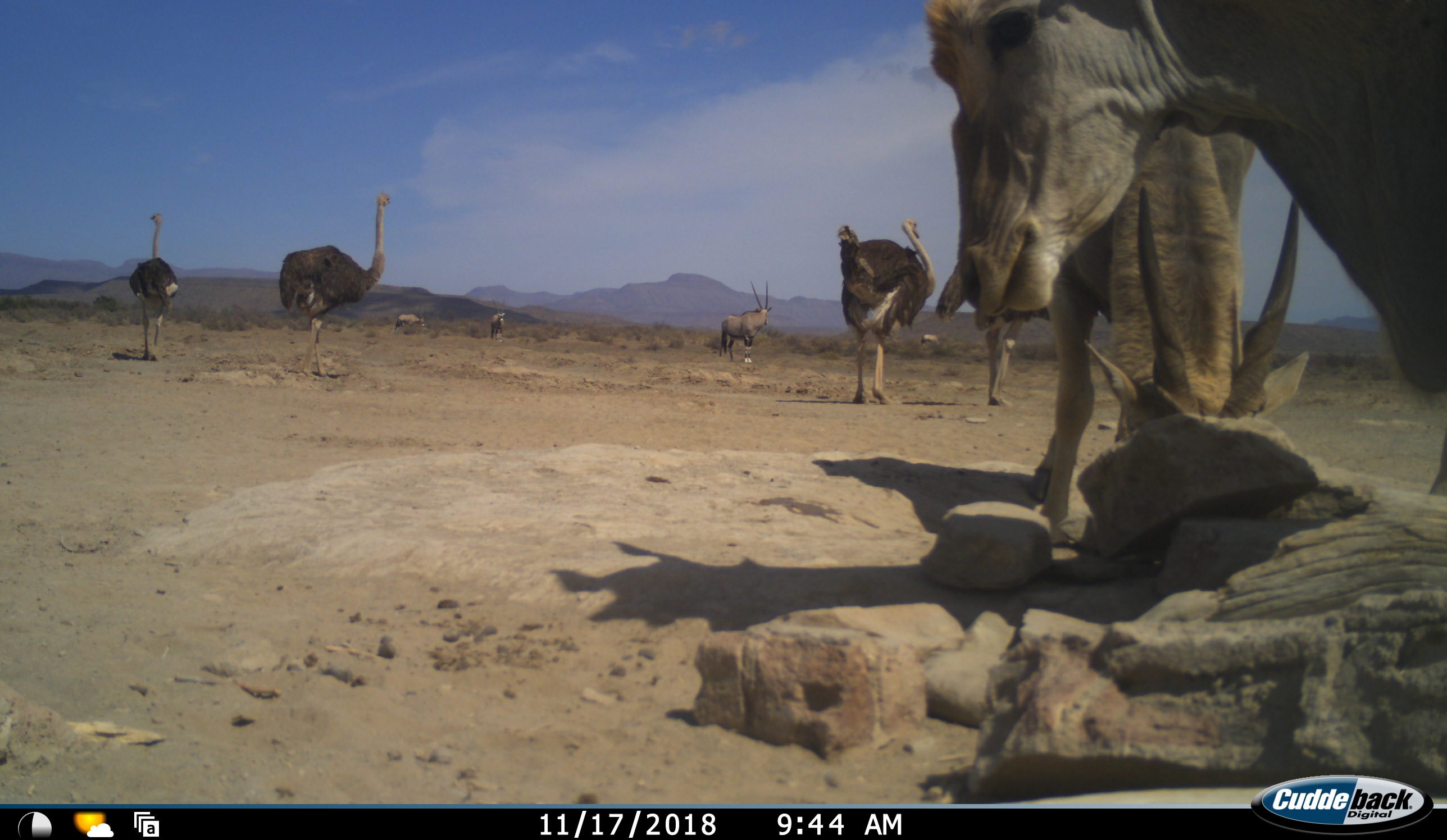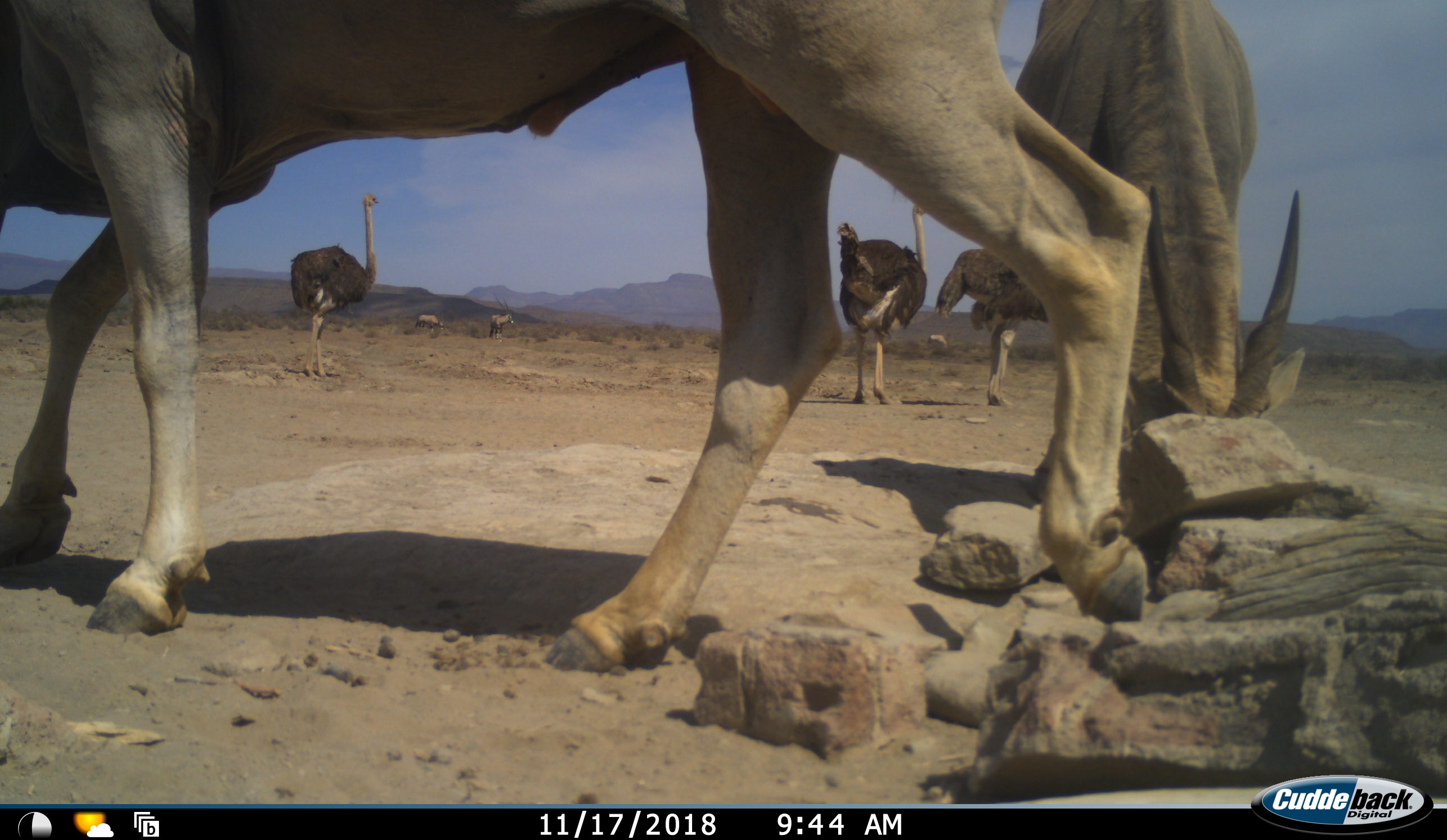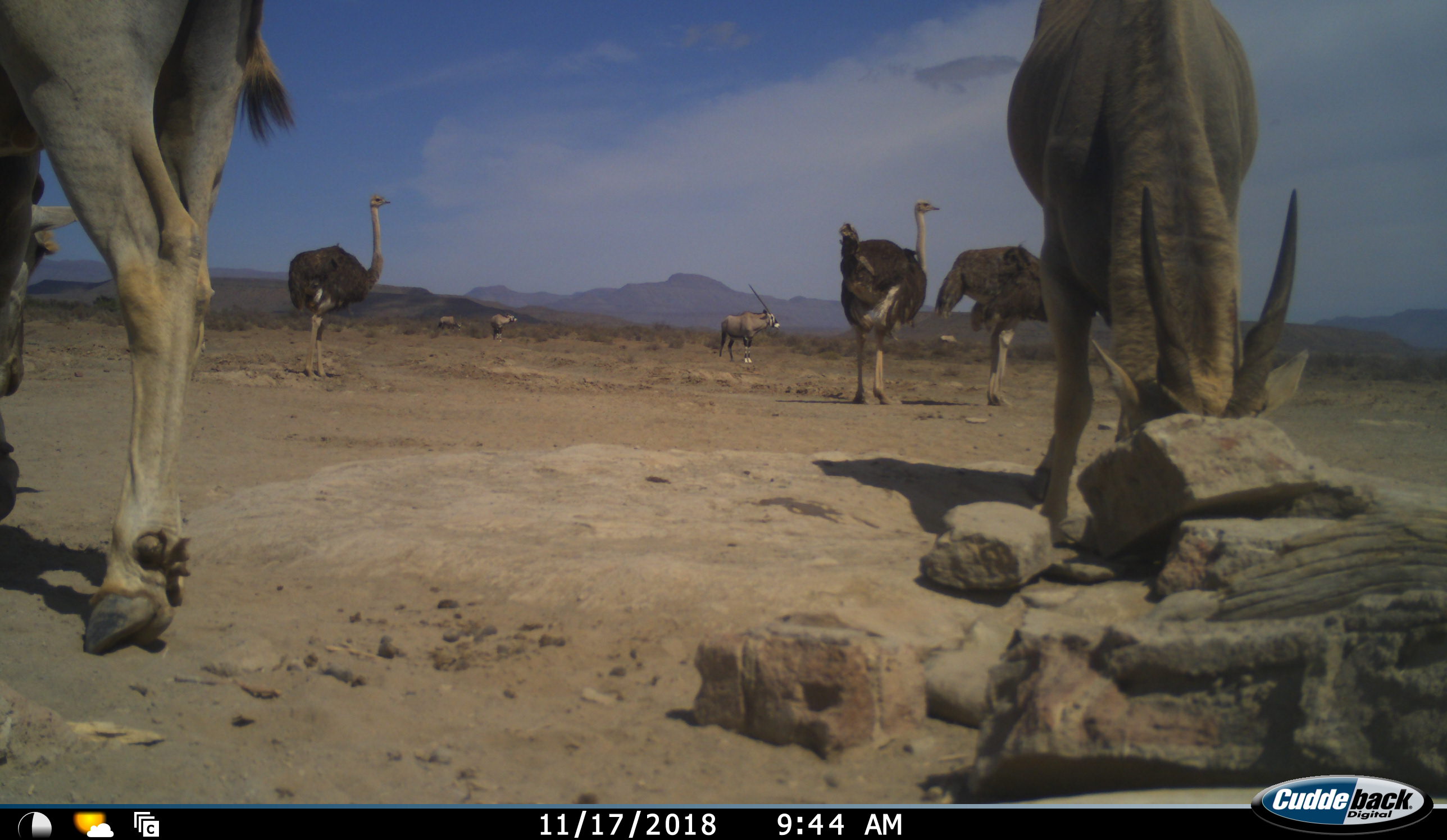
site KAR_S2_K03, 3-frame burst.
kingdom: Animalia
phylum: Chordata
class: Mammalia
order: Artiodactyla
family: Bovidae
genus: Tragelaphus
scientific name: Tragelaphus oryx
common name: eland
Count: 2.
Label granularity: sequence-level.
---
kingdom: Animalia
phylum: Chordata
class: Mammalia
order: Artiodactyla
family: Bovidae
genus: Oryx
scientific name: Oryx gazella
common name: gemsbok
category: oryx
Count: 4.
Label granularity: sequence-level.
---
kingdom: Animalia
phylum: Chordata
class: Aves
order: Struthioniformes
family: Struthionidae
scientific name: Struthionidae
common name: ostrich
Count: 4.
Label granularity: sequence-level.